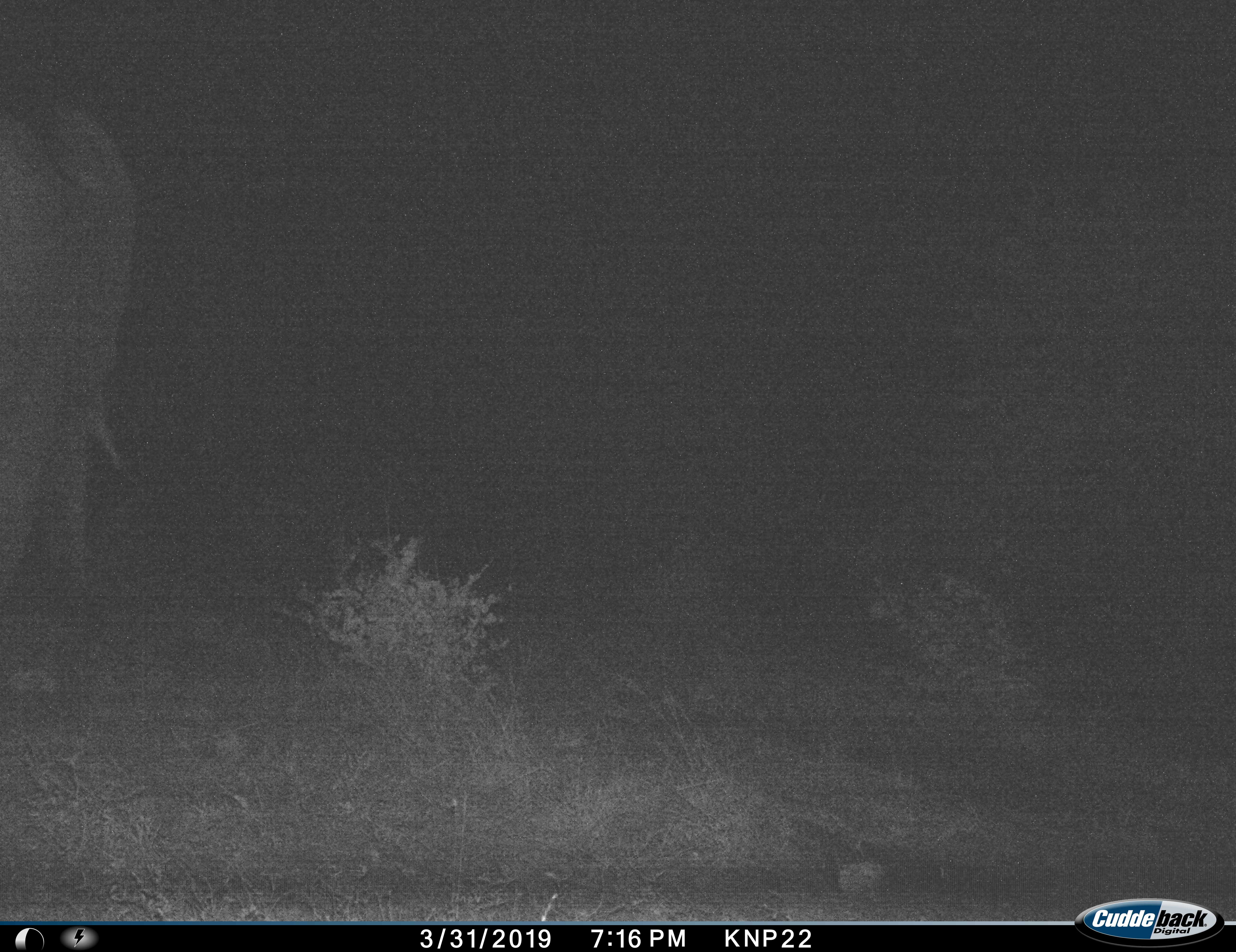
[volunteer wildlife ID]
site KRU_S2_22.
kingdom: Animalia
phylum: Chordata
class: Mammalia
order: Proboscidea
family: Elephantidae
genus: Loxodonta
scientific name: Loxodonta africana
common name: african bush elephant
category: elephant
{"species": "elephant (african bush elephant) (Loxodonta africana)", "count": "1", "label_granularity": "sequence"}